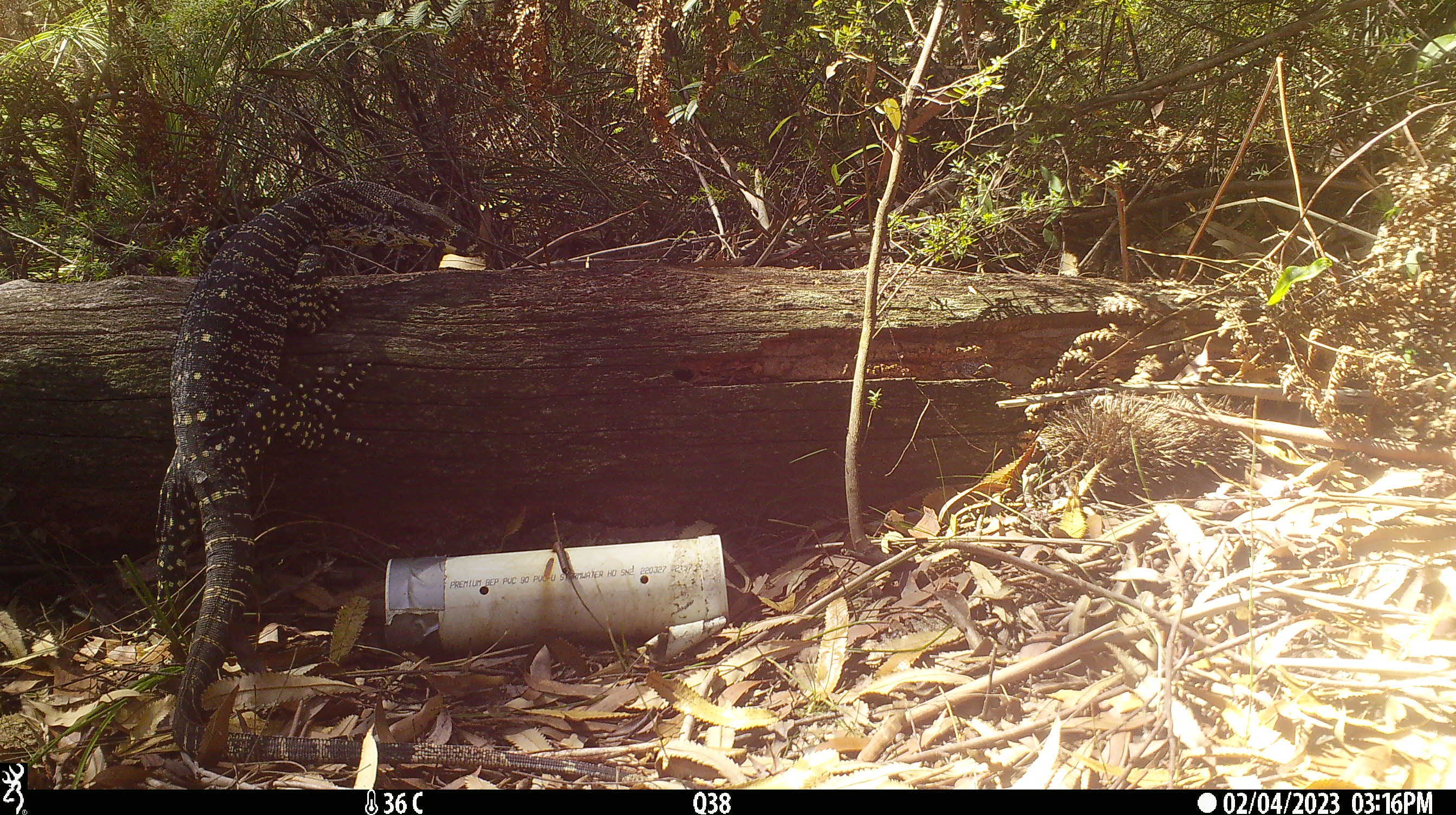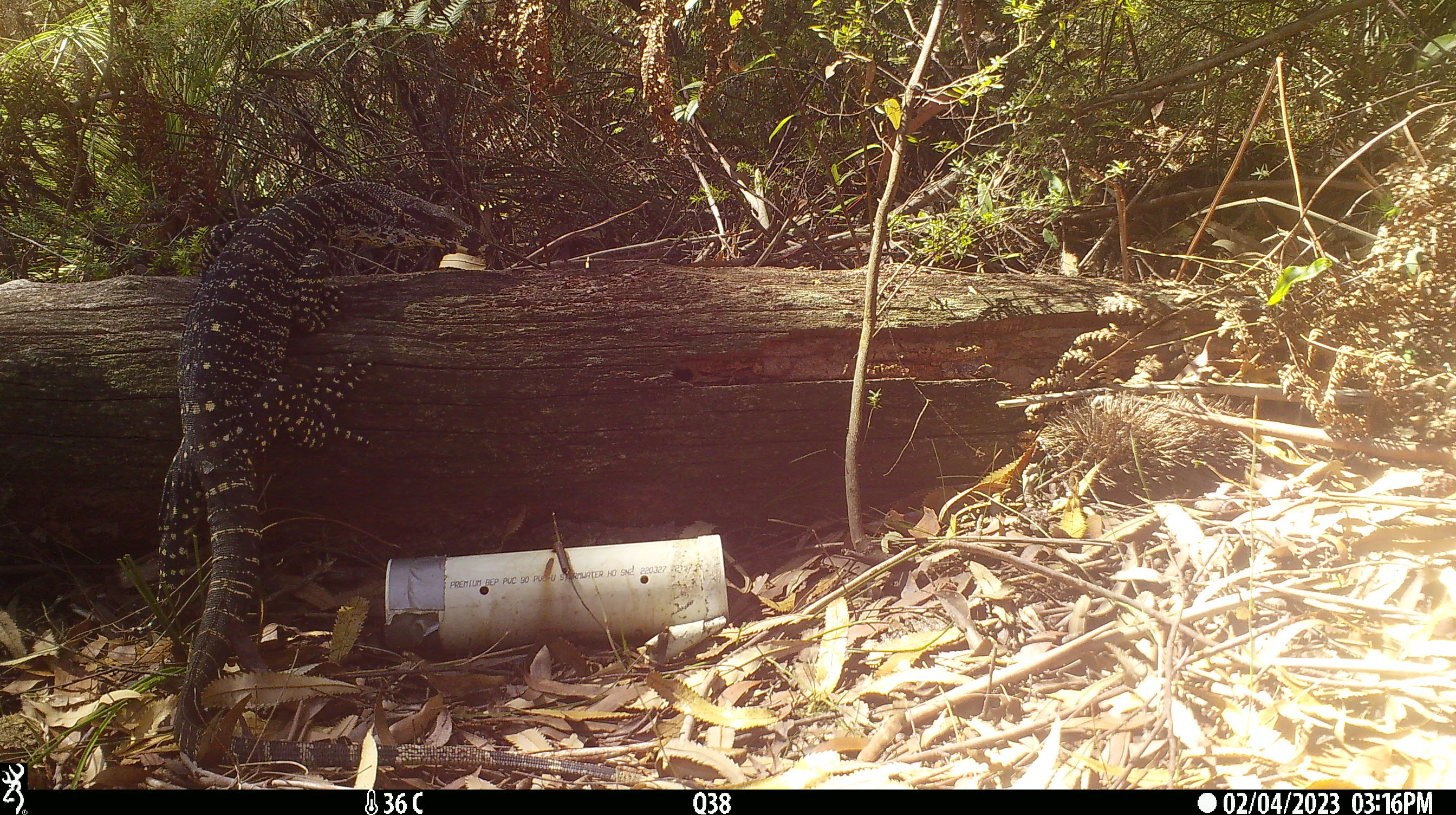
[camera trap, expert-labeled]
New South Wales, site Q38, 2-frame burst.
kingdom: Animalia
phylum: Chordata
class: Reptilia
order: Squamata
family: Varanidae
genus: Varanus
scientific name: Varanus varius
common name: lace monitor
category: goanna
Goanna (lace monitor) (Varanus varius).